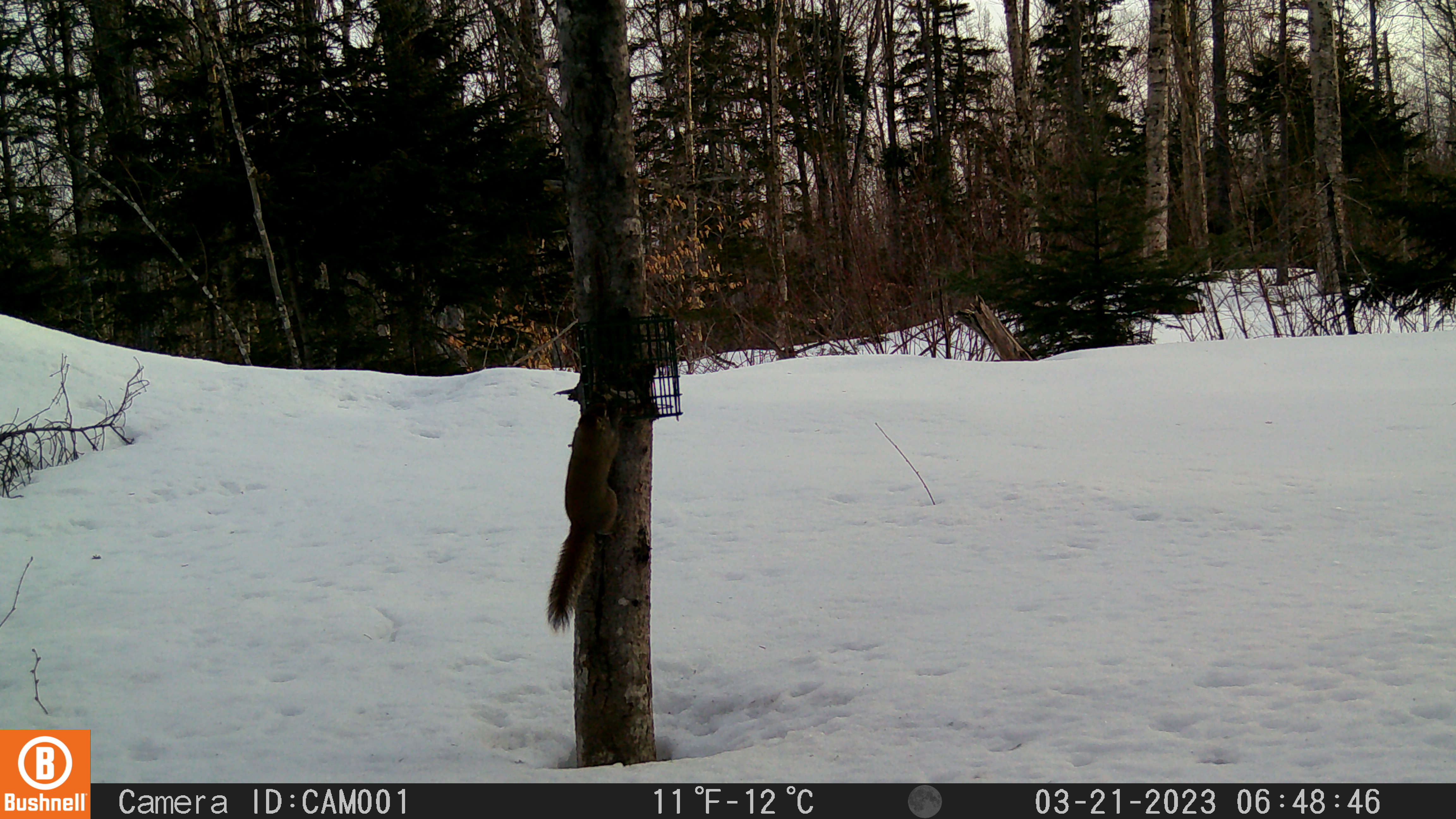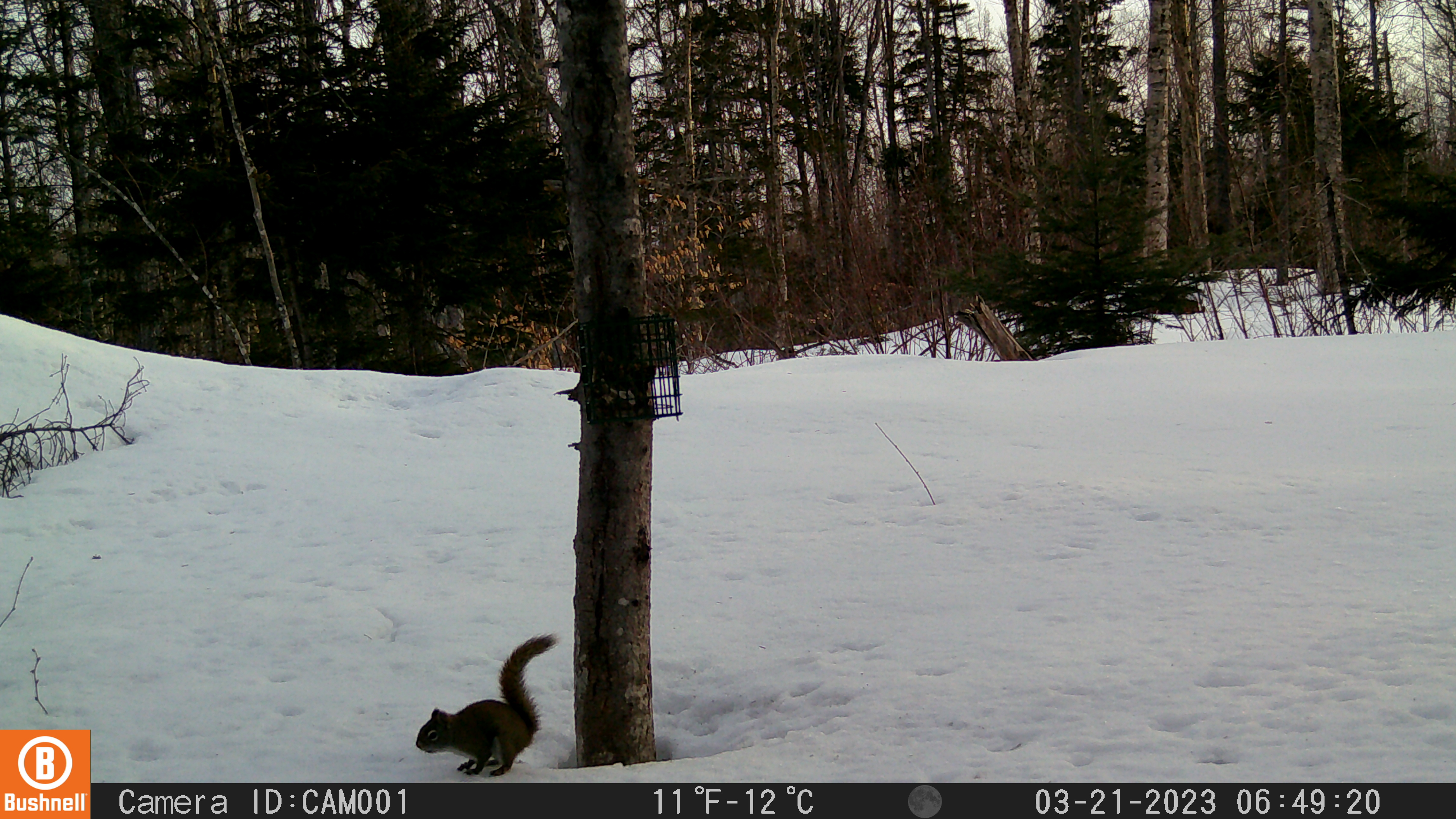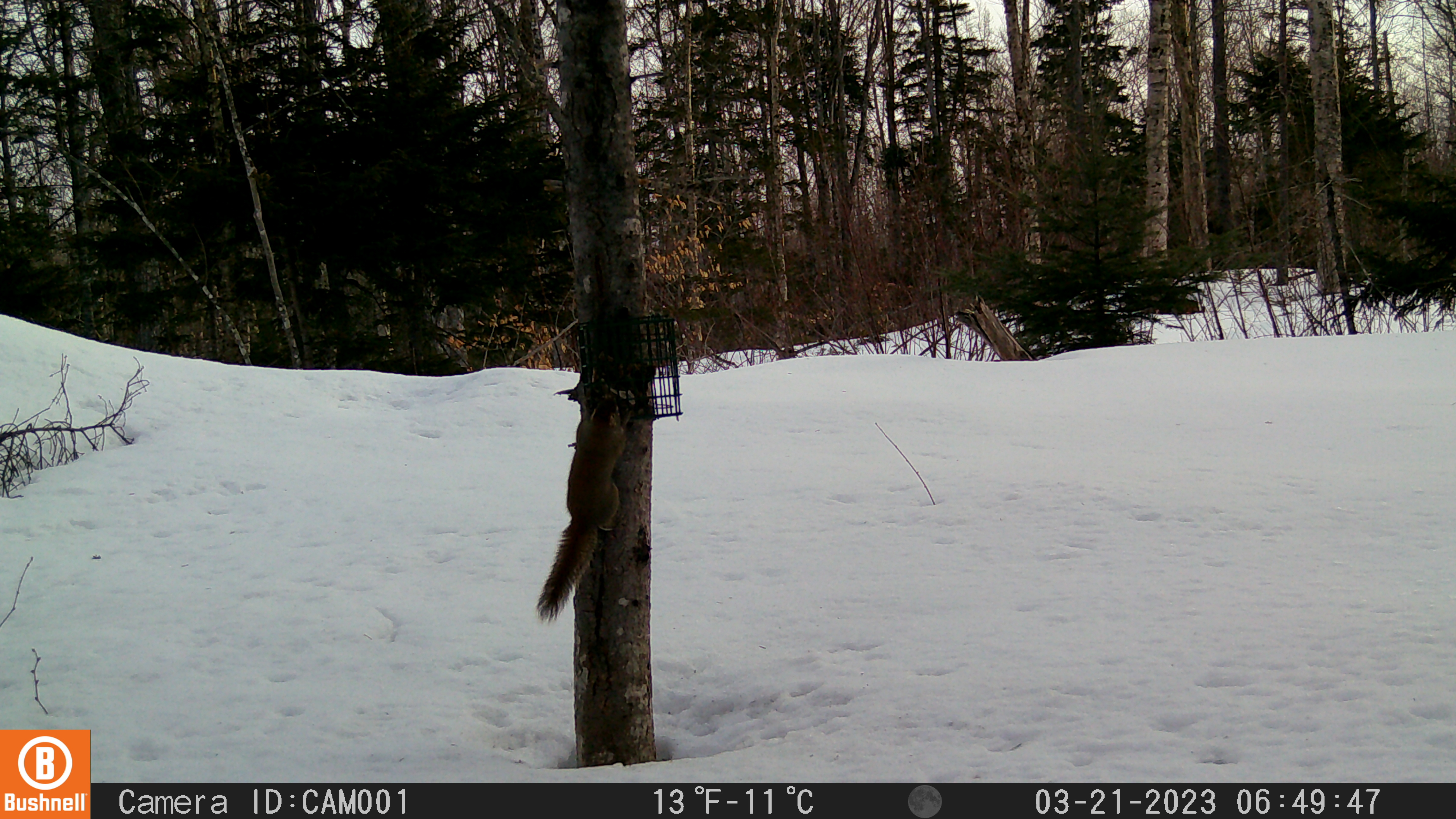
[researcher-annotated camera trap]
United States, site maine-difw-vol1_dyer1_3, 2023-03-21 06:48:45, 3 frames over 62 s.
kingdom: Animalia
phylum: Chordata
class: Mammalia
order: Rodentia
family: Sciuridae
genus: Tamiasciurus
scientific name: Tamiasciurus hudsonicus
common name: red squirrel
Red squirrel (Tamiasciurus hudsonicus).